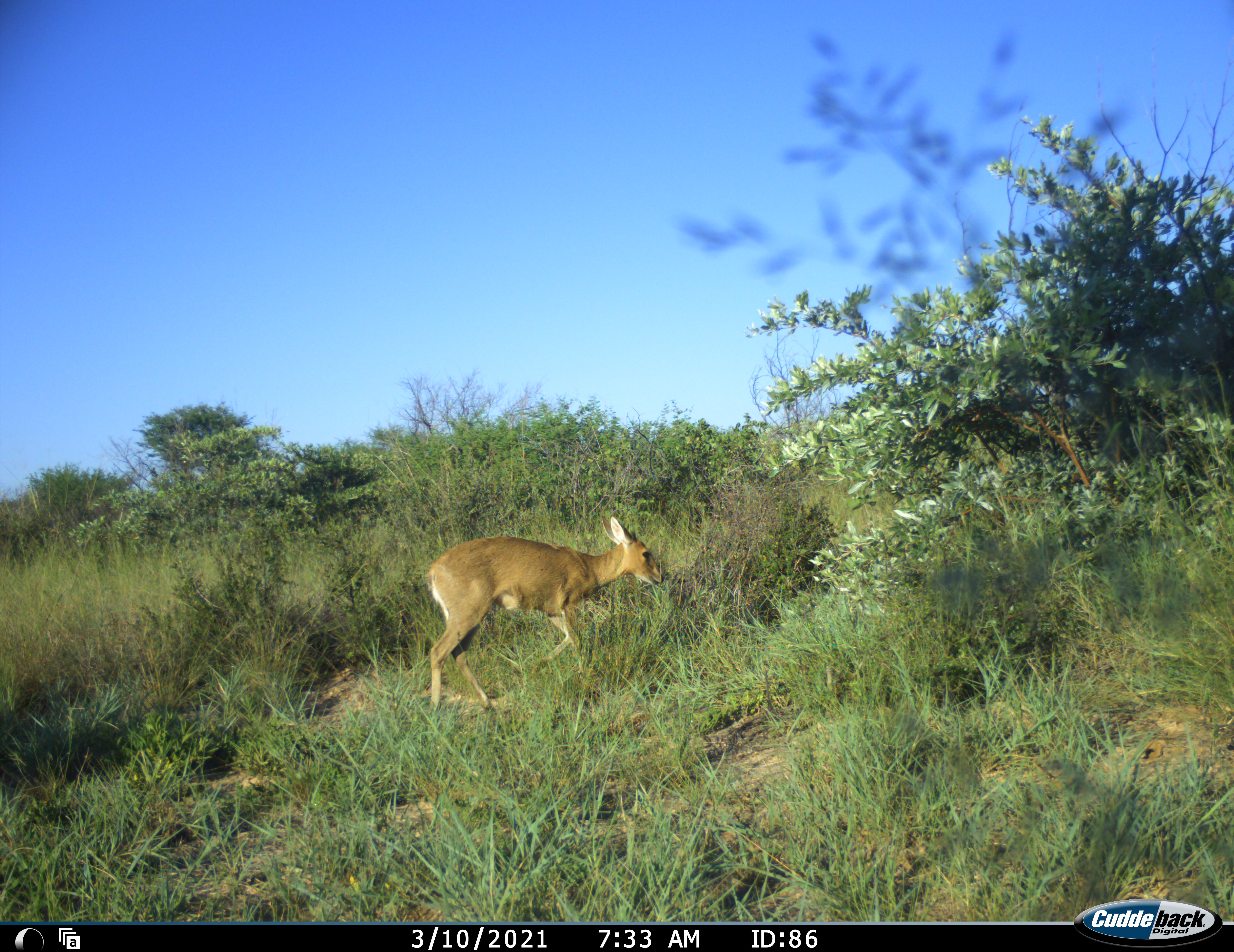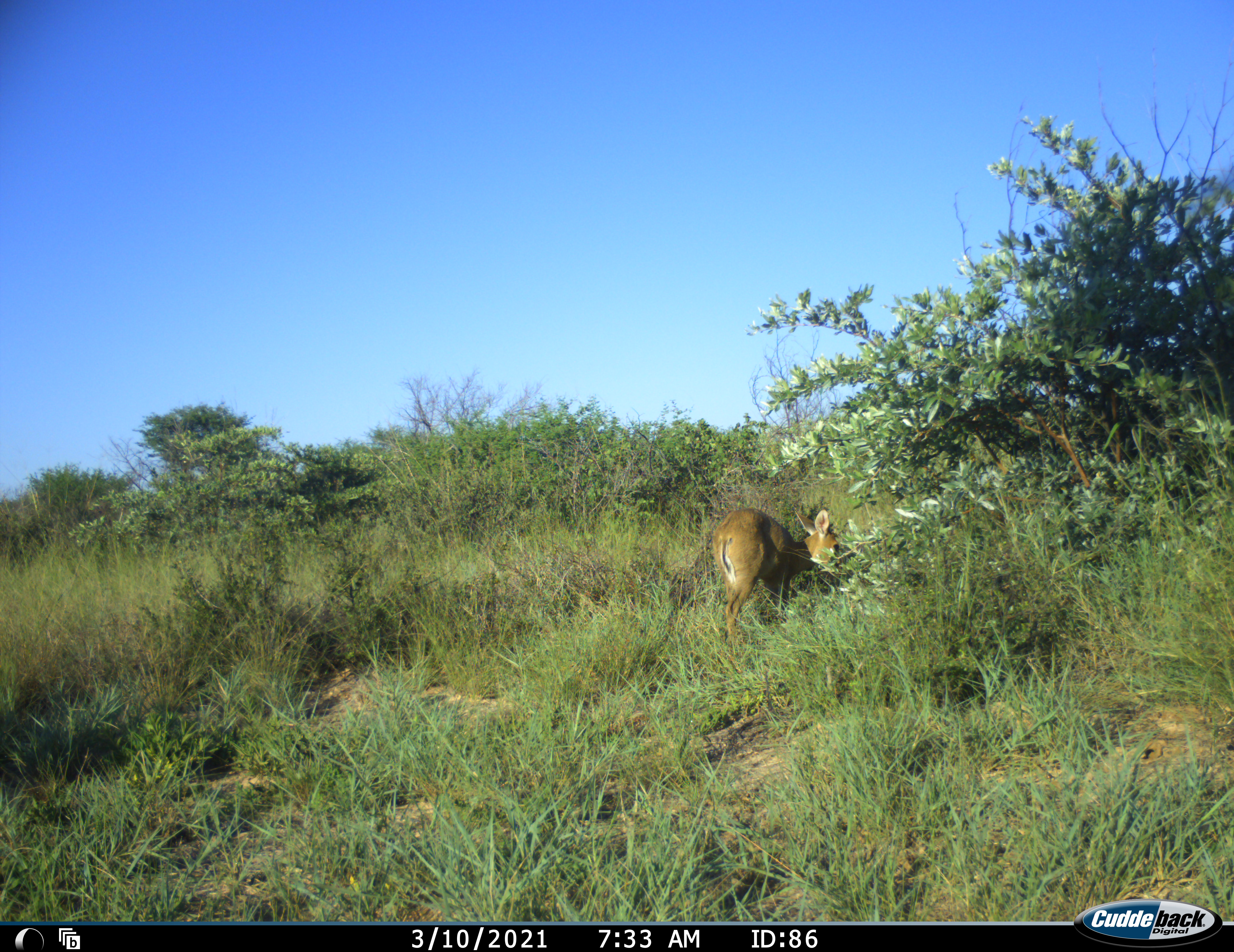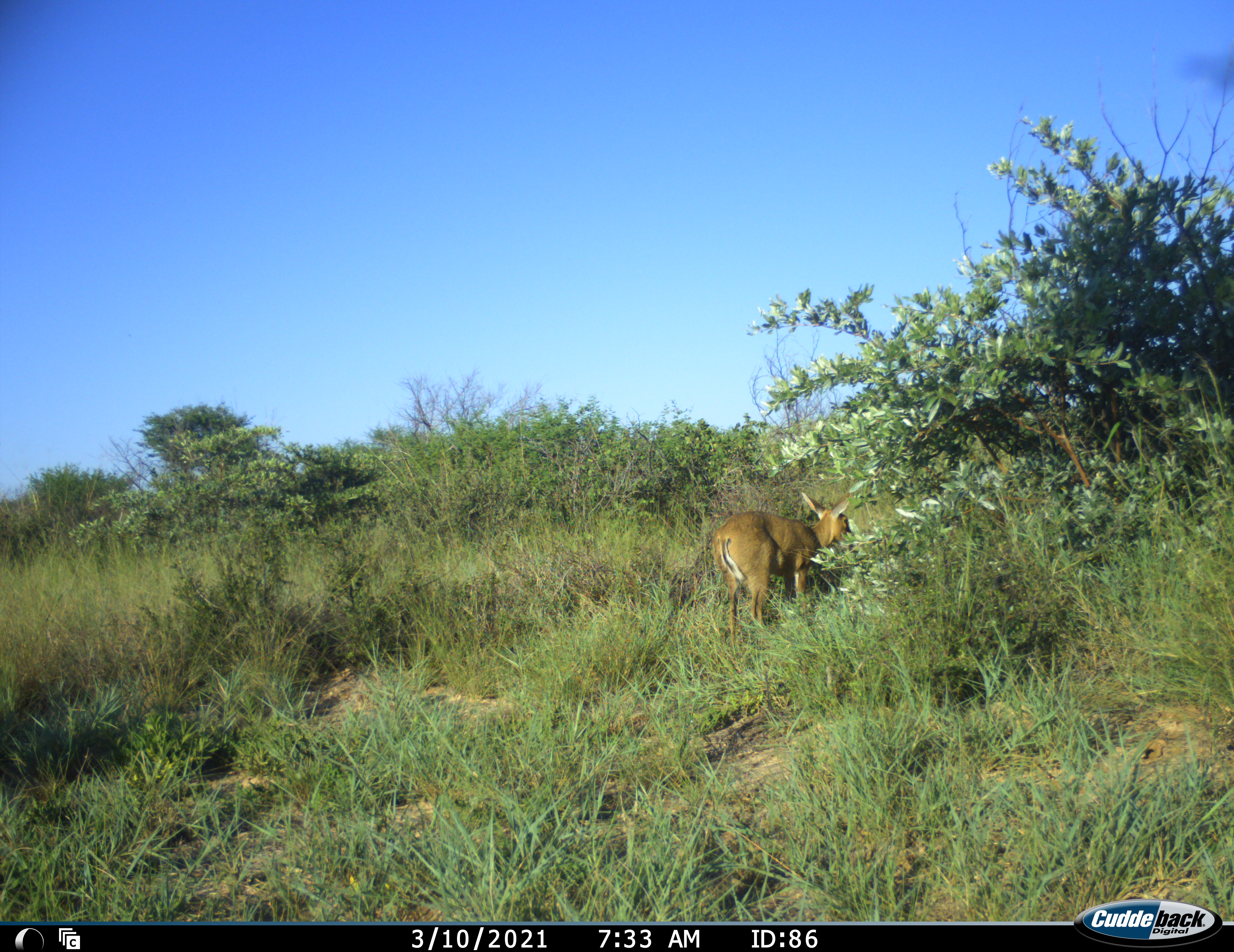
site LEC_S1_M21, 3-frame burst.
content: unidentified animal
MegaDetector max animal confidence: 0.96